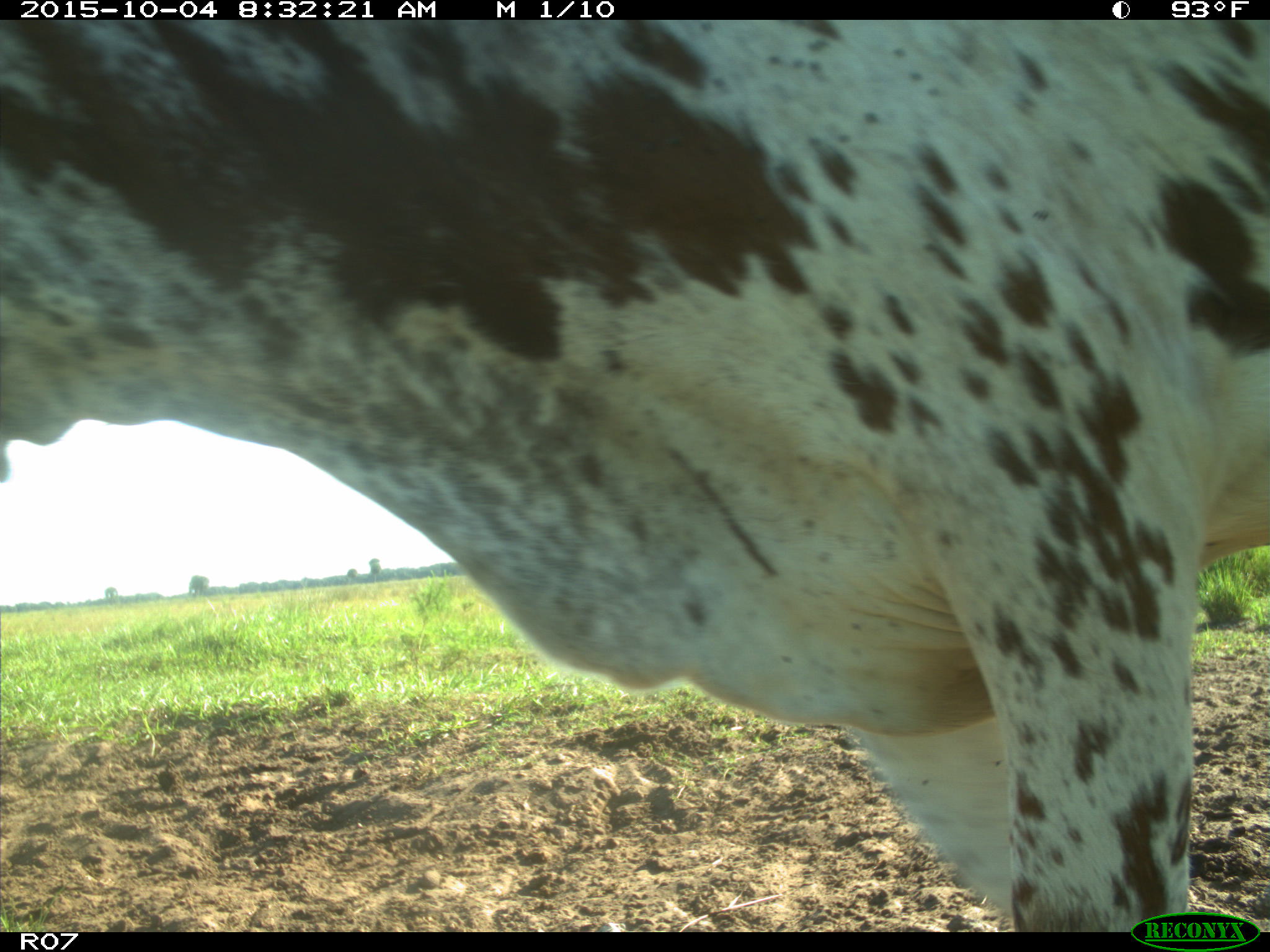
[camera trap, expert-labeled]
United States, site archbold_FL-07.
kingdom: Animalia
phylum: Chordata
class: Mammalia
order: Artiodactyla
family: Bovidae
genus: Bos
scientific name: Bos taurus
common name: domestic cow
Bos taurus (domestic cow).